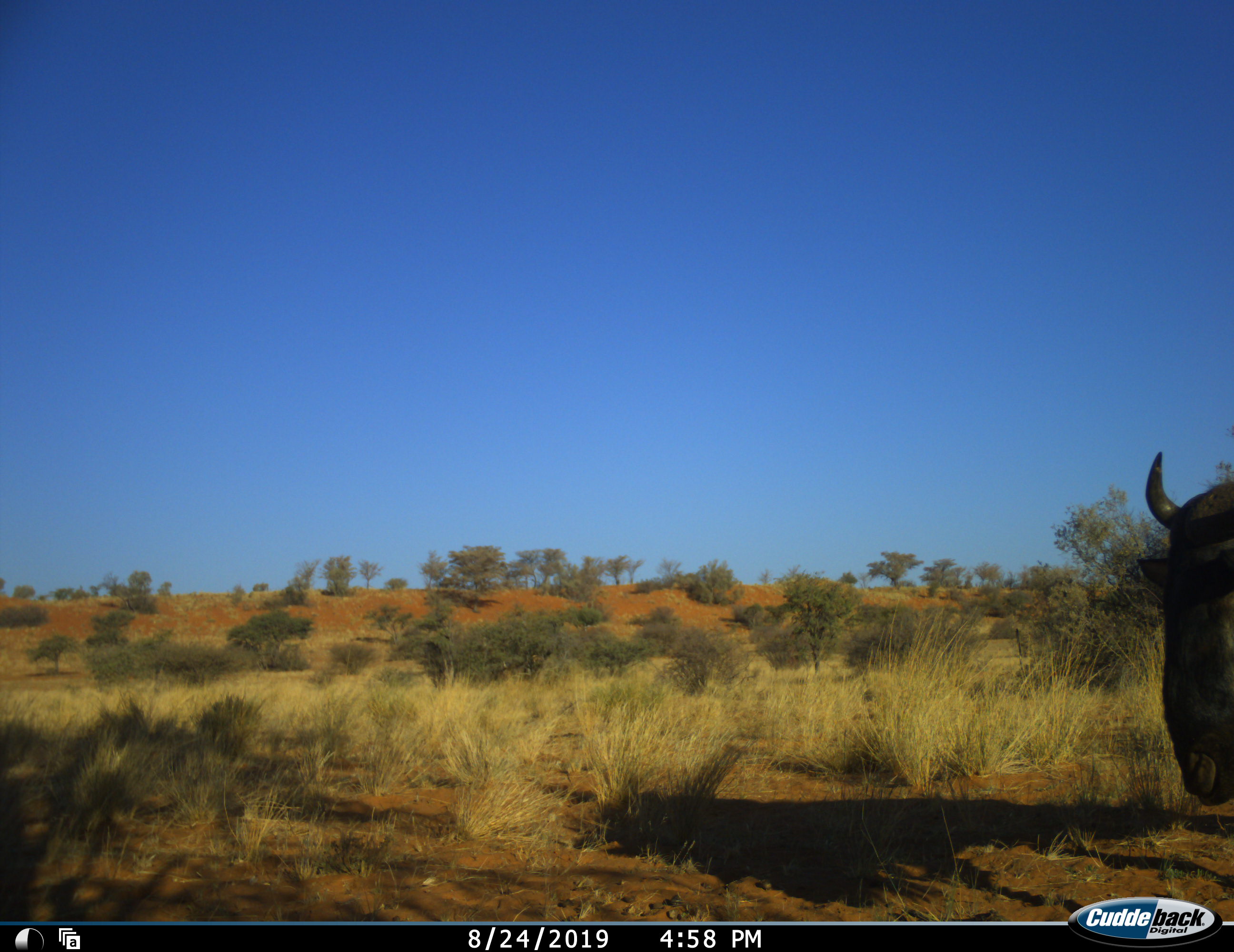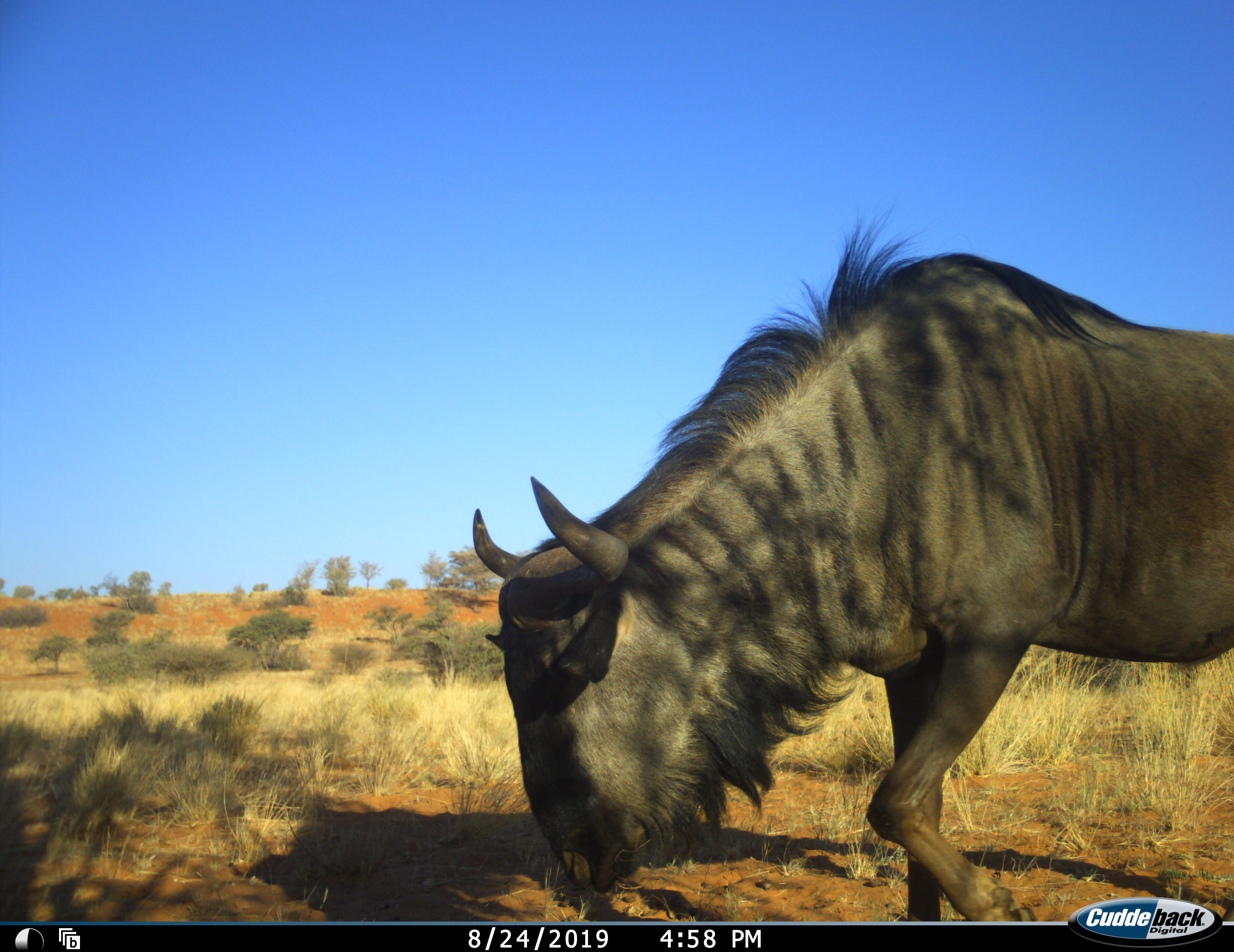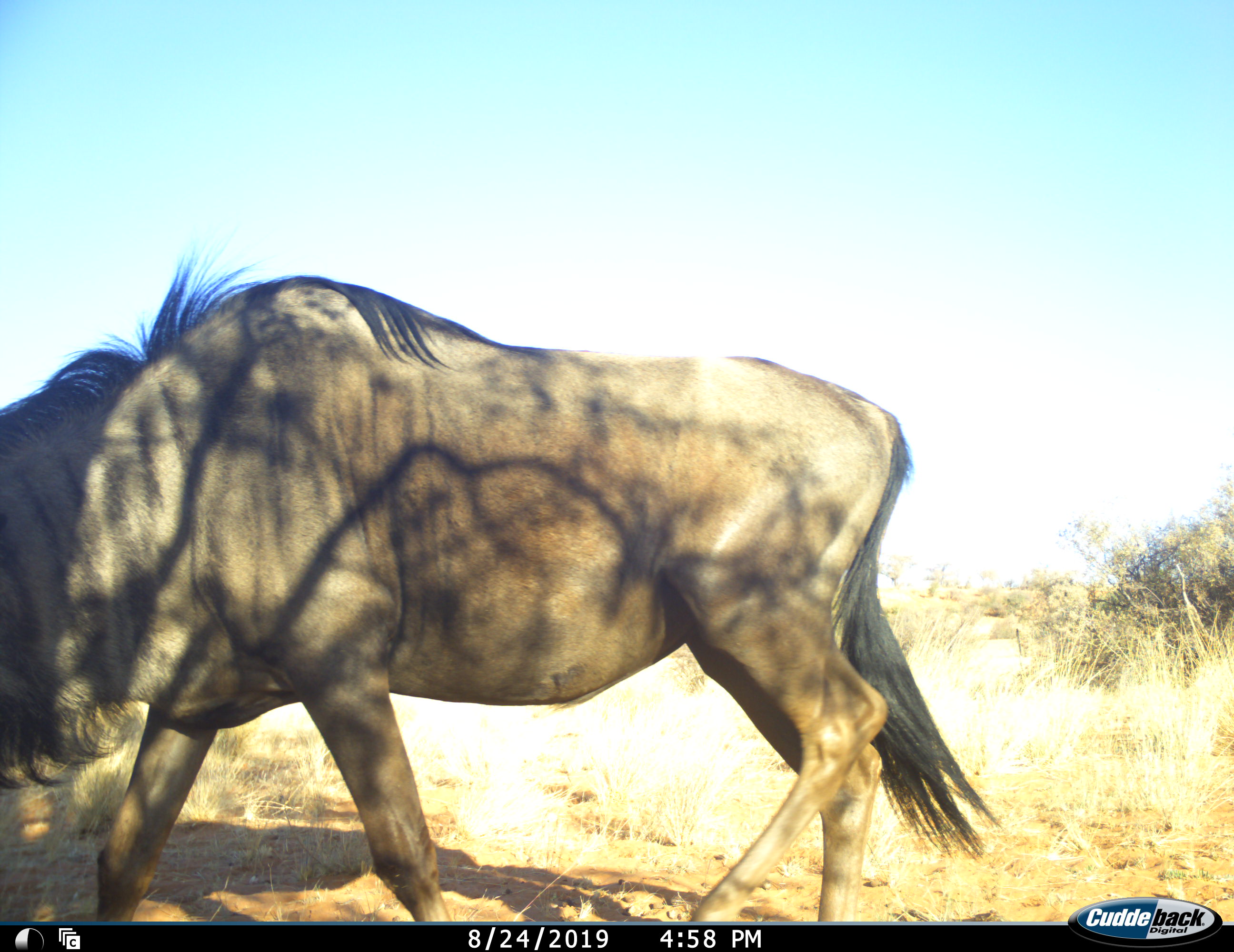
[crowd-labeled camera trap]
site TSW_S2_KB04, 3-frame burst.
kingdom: Animalia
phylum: Chordata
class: Mammalia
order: Artiodactyla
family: Bovidae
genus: Connochaetes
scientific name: Connochaetes taurinus taurinus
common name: blue wildebeest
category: wildebeestblue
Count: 1.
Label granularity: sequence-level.